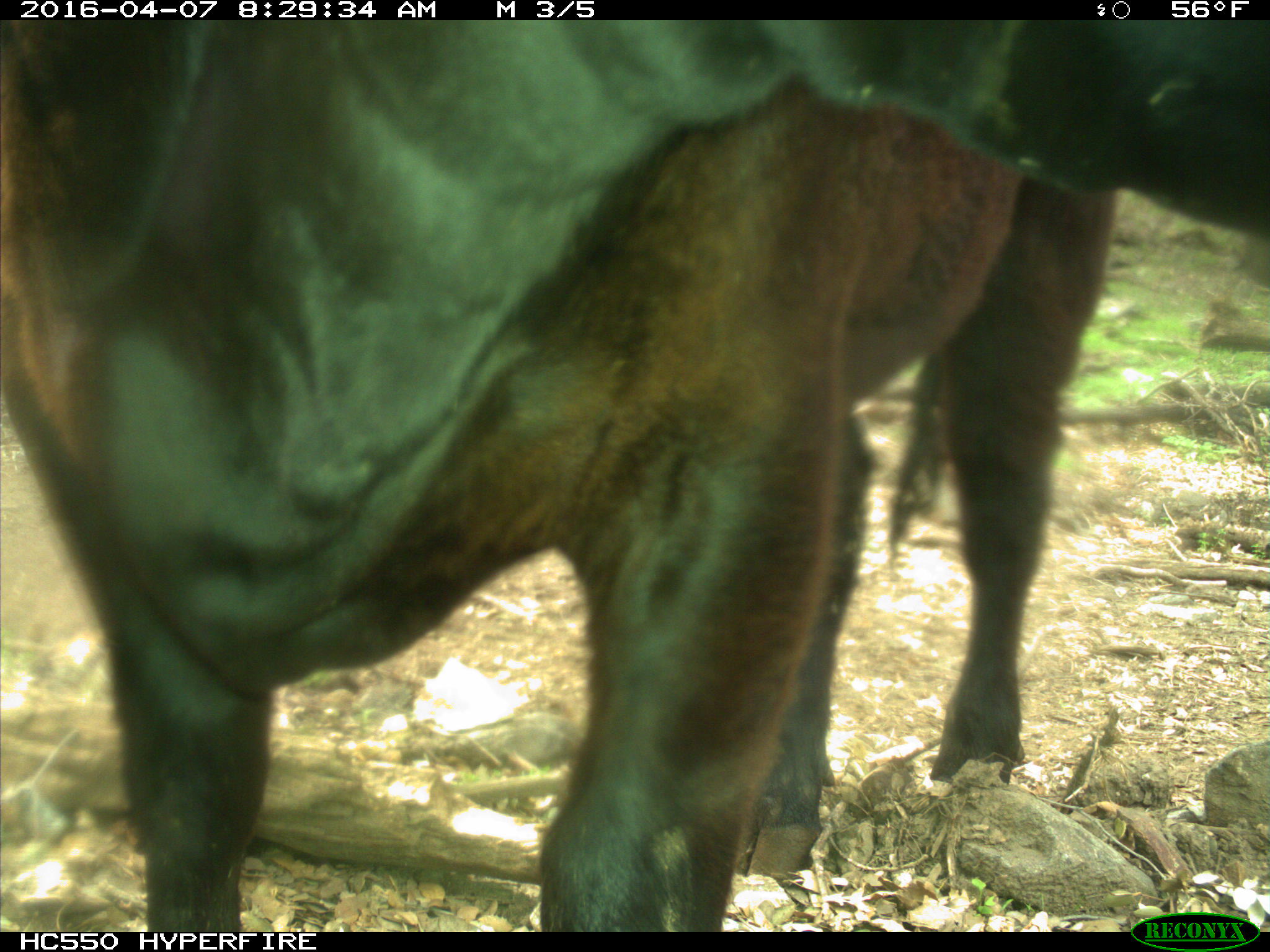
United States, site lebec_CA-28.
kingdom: Animalia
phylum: Chordata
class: Mammalia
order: Artiodactyla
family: Bovidae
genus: Bos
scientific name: Bos taurus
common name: domestic cow